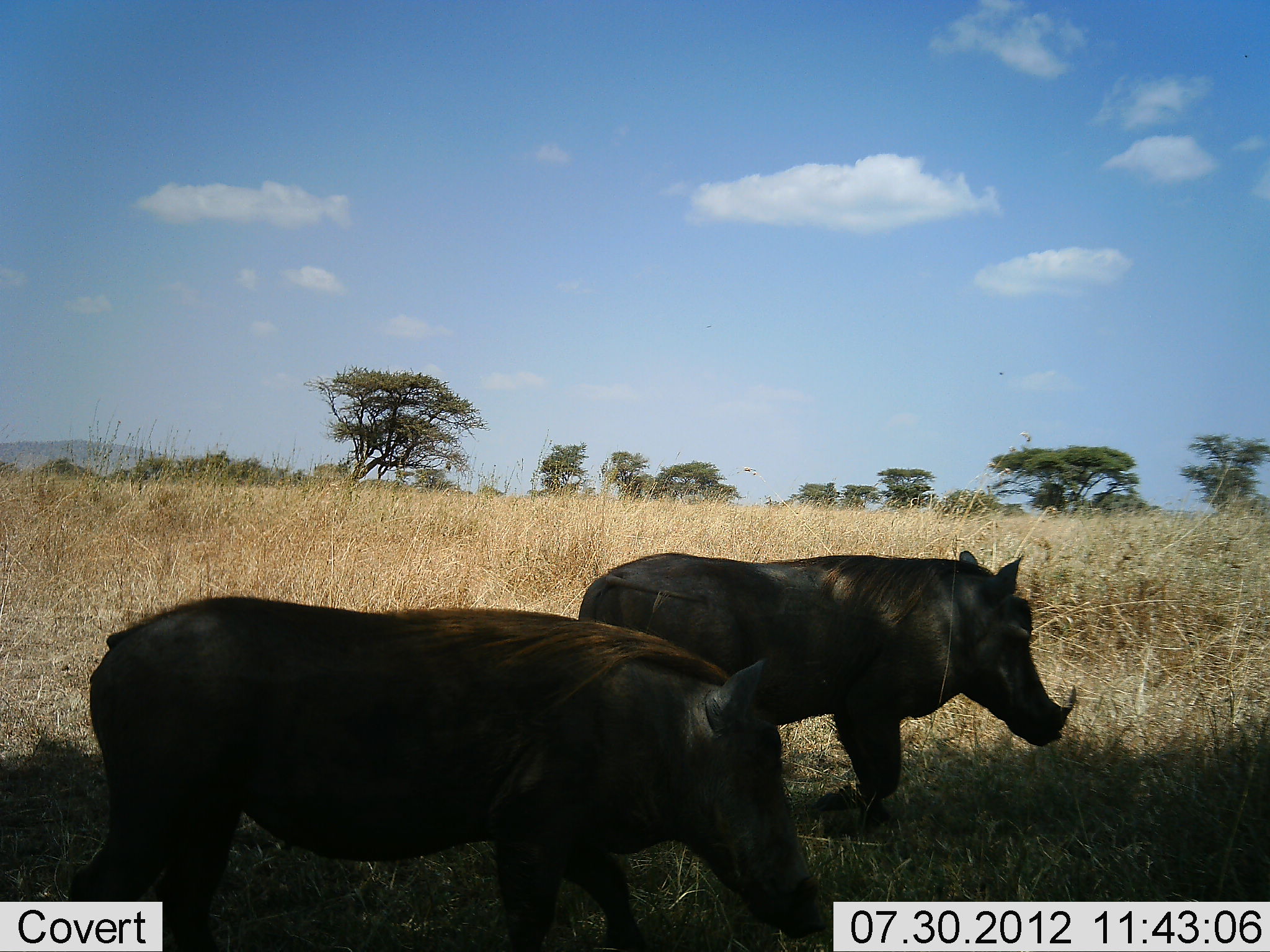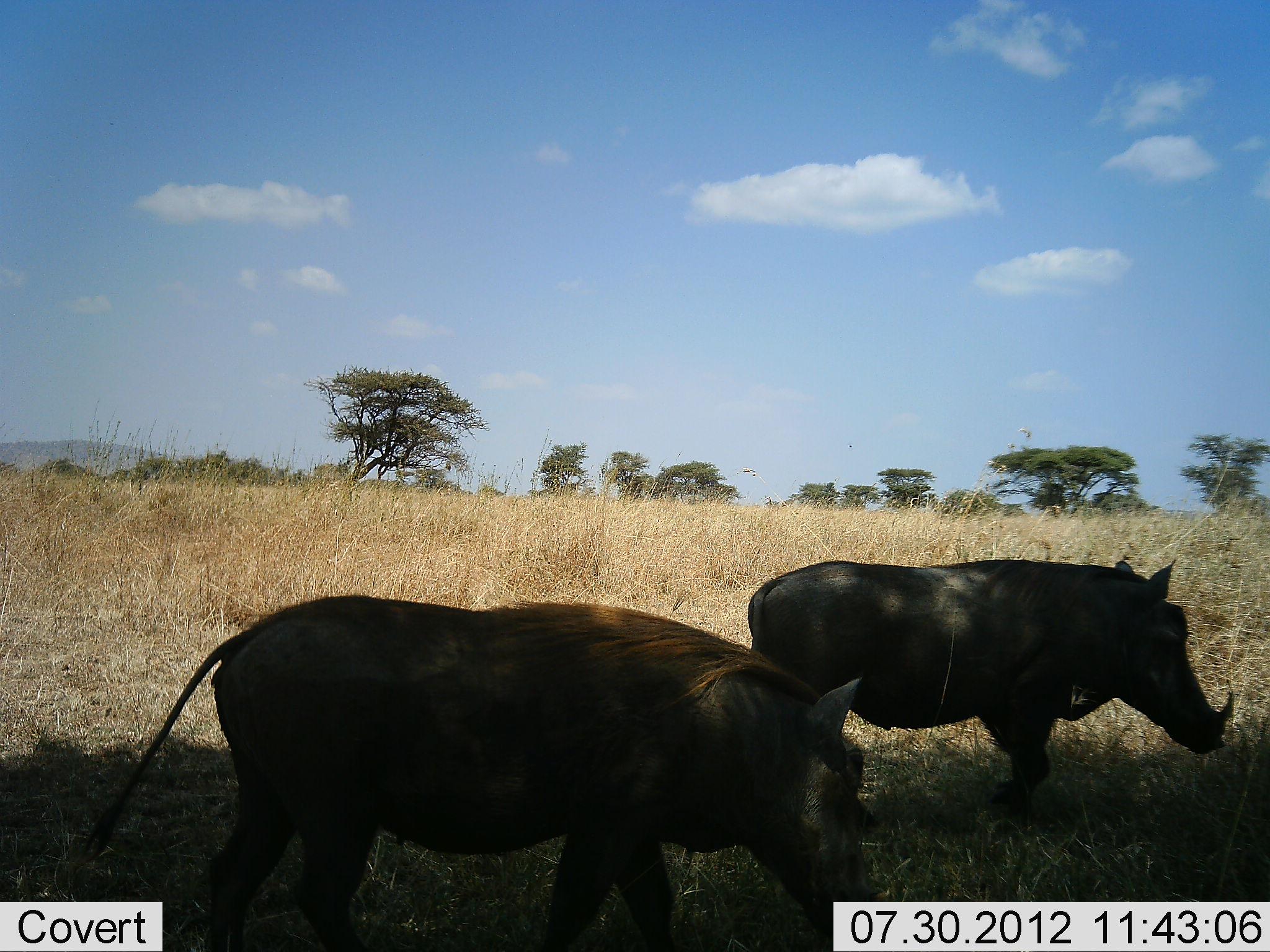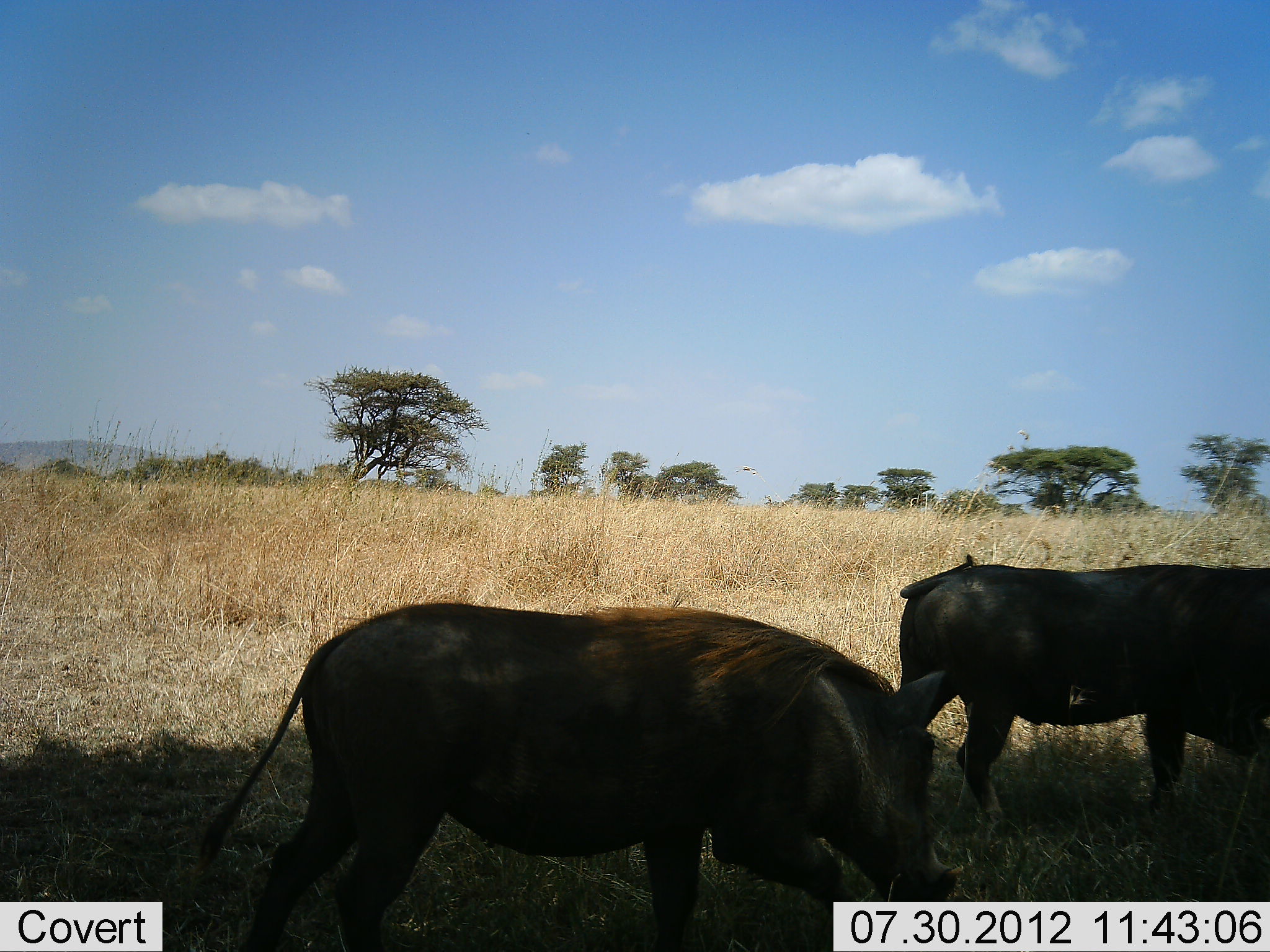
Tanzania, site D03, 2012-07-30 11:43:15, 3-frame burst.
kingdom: Animalia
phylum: Chordata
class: Mammalia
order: Artiodactyla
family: Suidae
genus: Phacochoerus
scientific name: Phacochoerus africanus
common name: warthog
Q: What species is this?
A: Warthog (Phacochoerus africanus).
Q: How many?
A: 2.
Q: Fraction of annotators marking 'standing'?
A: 20%.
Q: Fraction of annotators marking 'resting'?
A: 0%.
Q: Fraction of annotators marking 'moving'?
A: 90%.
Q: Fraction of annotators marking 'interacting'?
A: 0%.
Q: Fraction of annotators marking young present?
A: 0%.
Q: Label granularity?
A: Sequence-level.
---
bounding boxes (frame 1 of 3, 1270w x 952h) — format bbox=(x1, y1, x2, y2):
animal: bbox=(61, 594, 831, 951); bbox=(576, 548, 1079, 828)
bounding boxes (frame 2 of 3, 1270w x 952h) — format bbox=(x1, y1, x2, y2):
animal: bbox=(68, 592, 889, 951); bbox=(744, 556, 1239, 828)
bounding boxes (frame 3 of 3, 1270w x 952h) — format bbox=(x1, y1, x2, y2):
animal: bbox=(201, 601, 970, 952); bbox=(894, 553, 1270, 833)